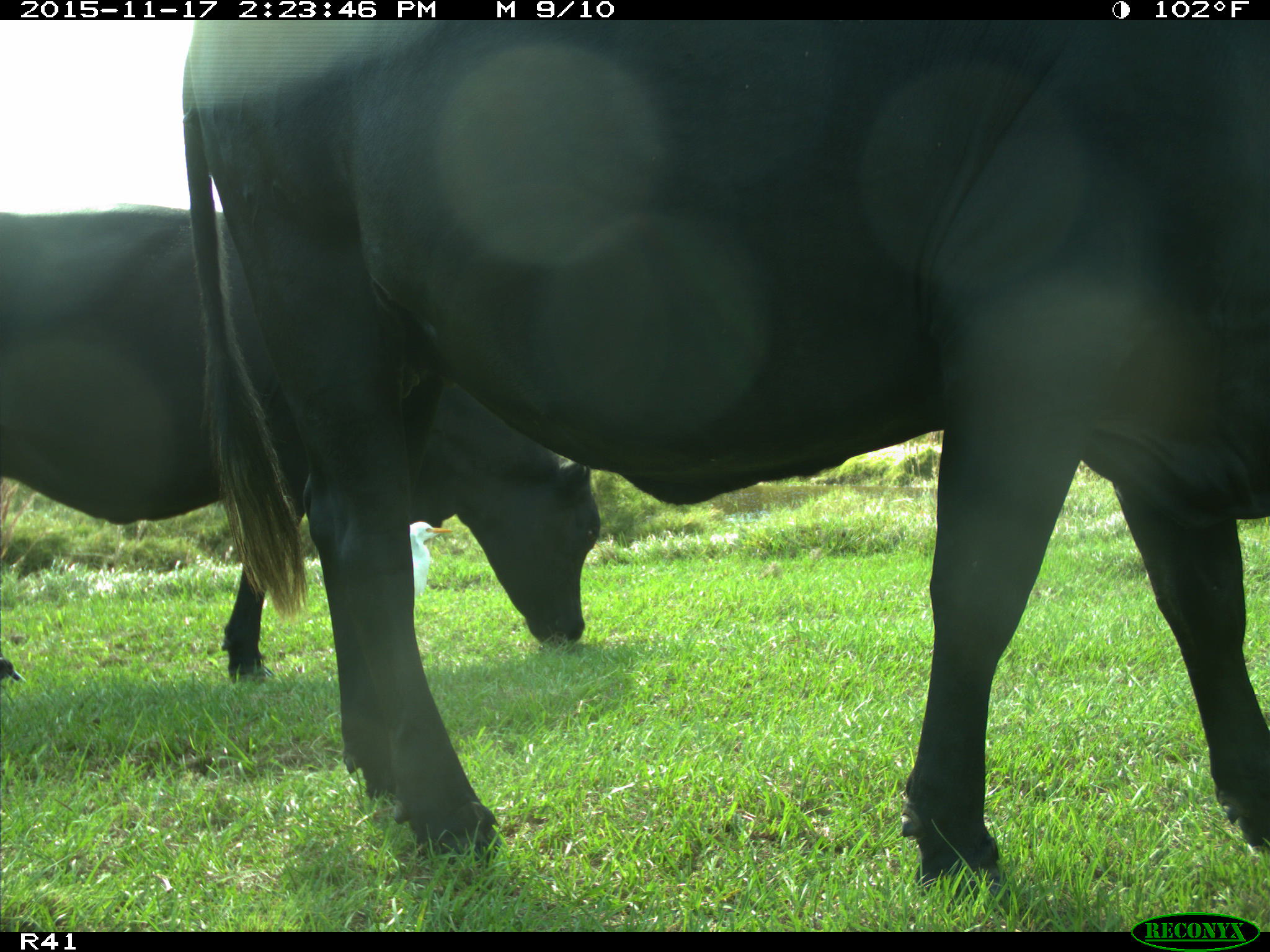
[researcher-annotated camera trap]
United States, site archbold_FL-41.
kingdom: Animalia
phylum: Chordata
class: Mammalia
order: Artiodactyla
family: Bovidae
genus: Bos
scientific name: Bos taurus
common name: domestic cow